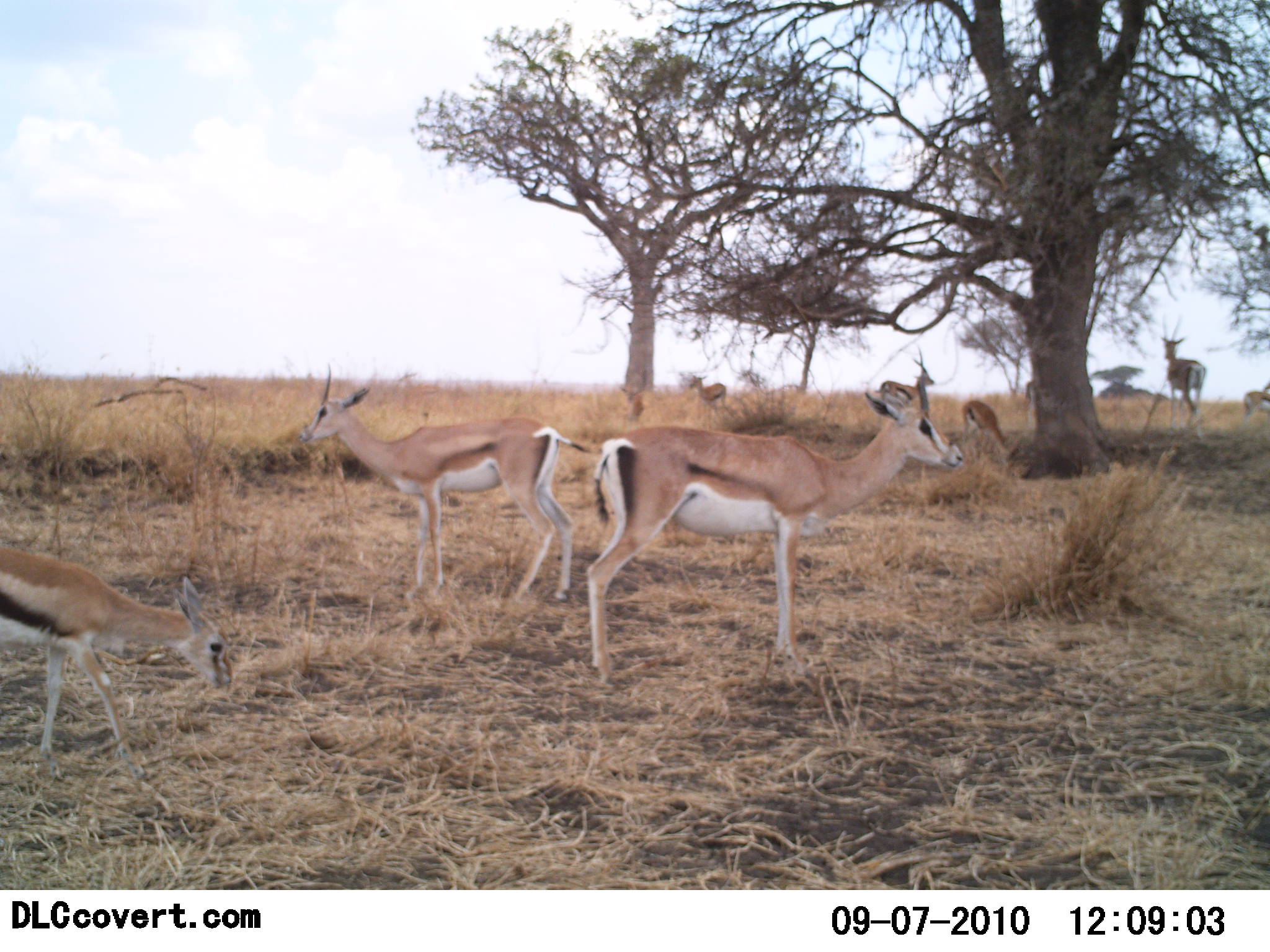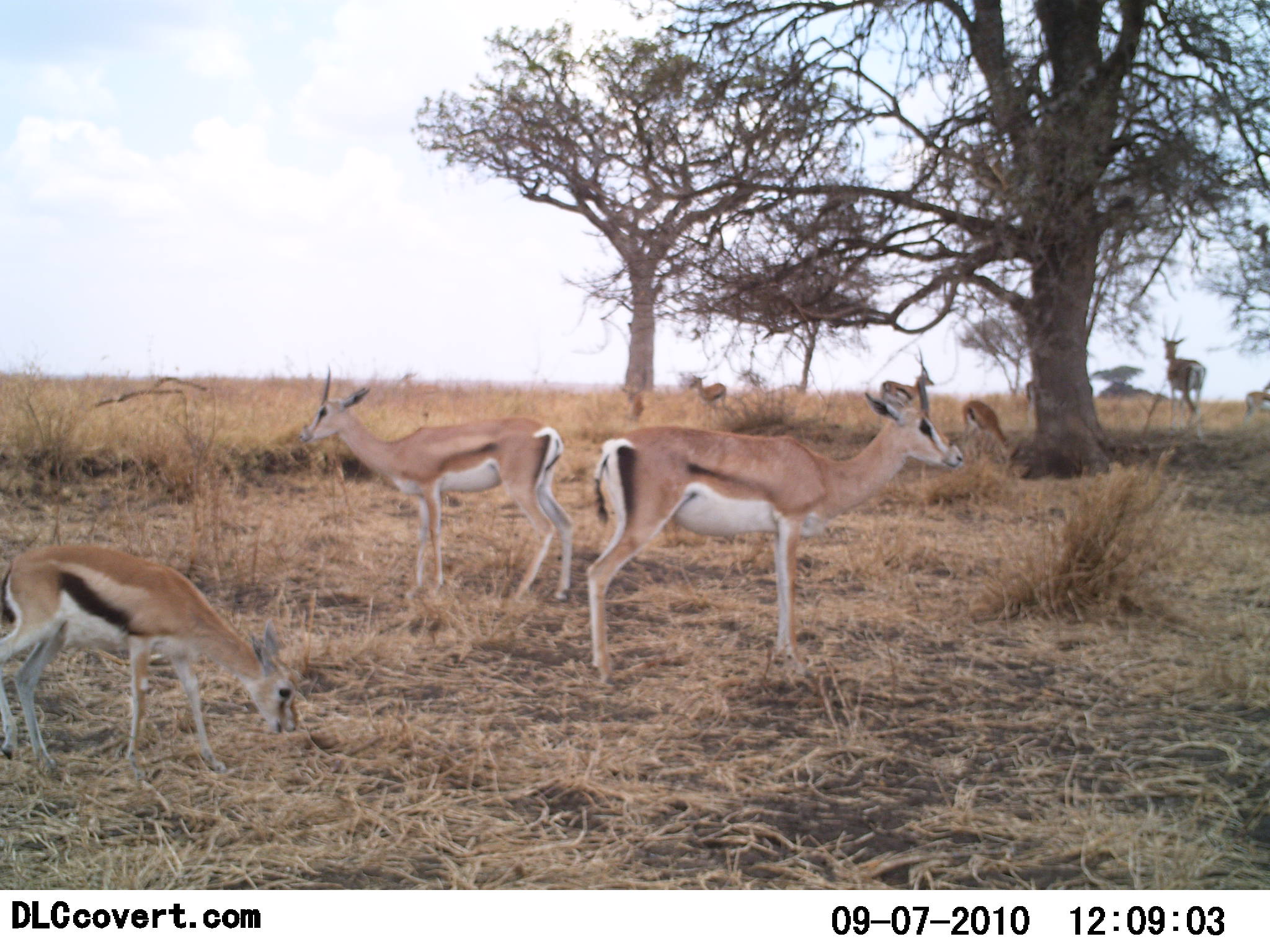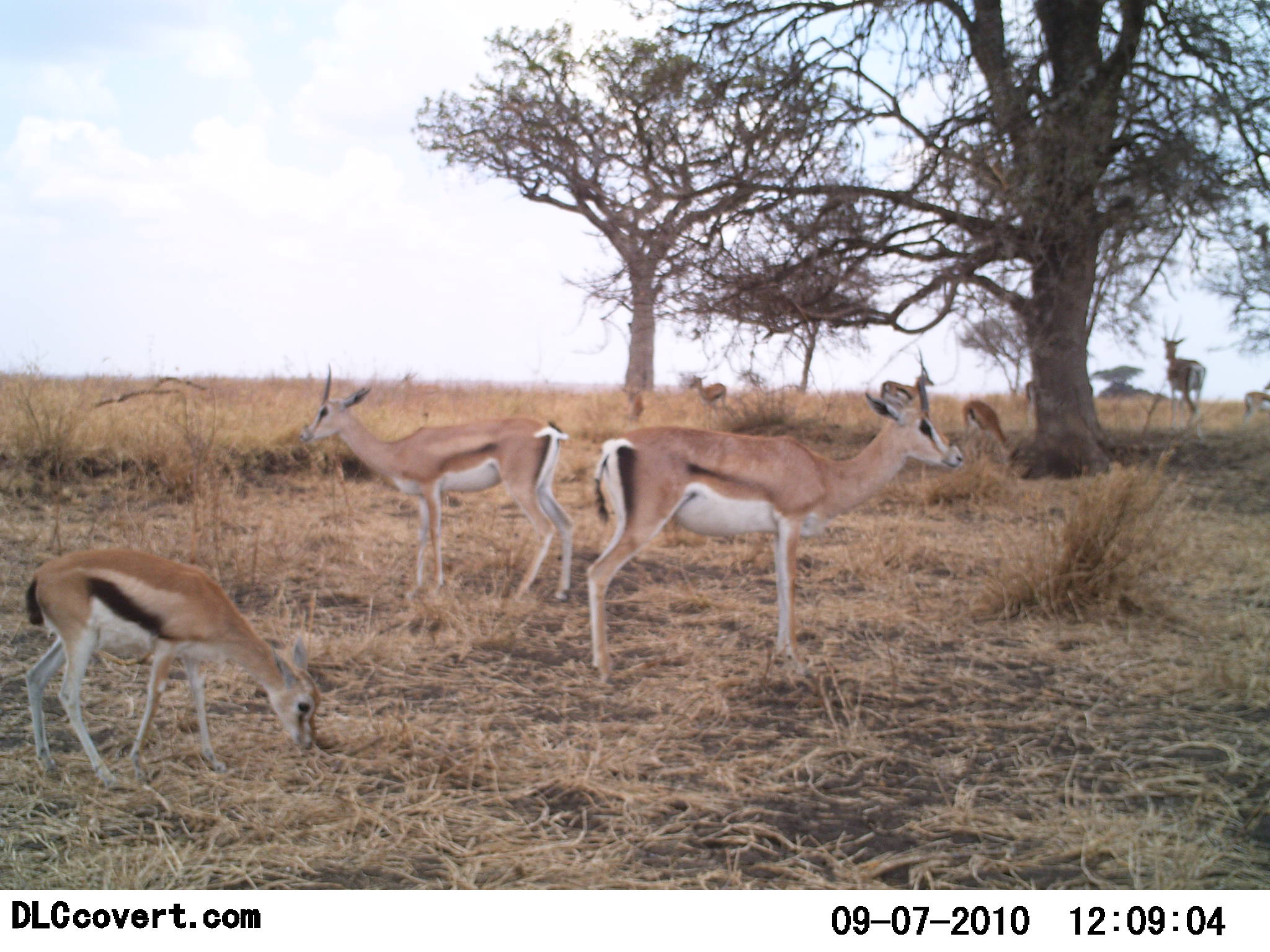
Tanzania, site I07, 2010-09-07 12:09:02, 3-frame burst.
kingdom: Animalia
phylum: Chordata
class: Mammalia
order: Artiodactyla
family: Bovidae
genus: Eudorcas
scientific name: Eudorcas thomsonii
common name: thomson's gazelle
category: gazellethomsons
Gazellethomsons (thomson's gazelle) (Eudorcas thomsonii), count 6. Behavior (volunteer vote fractions): standing 86%, resting 10%, moving 14%, interacting 0%. Young present (vote fraction): 5%. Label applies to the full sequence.